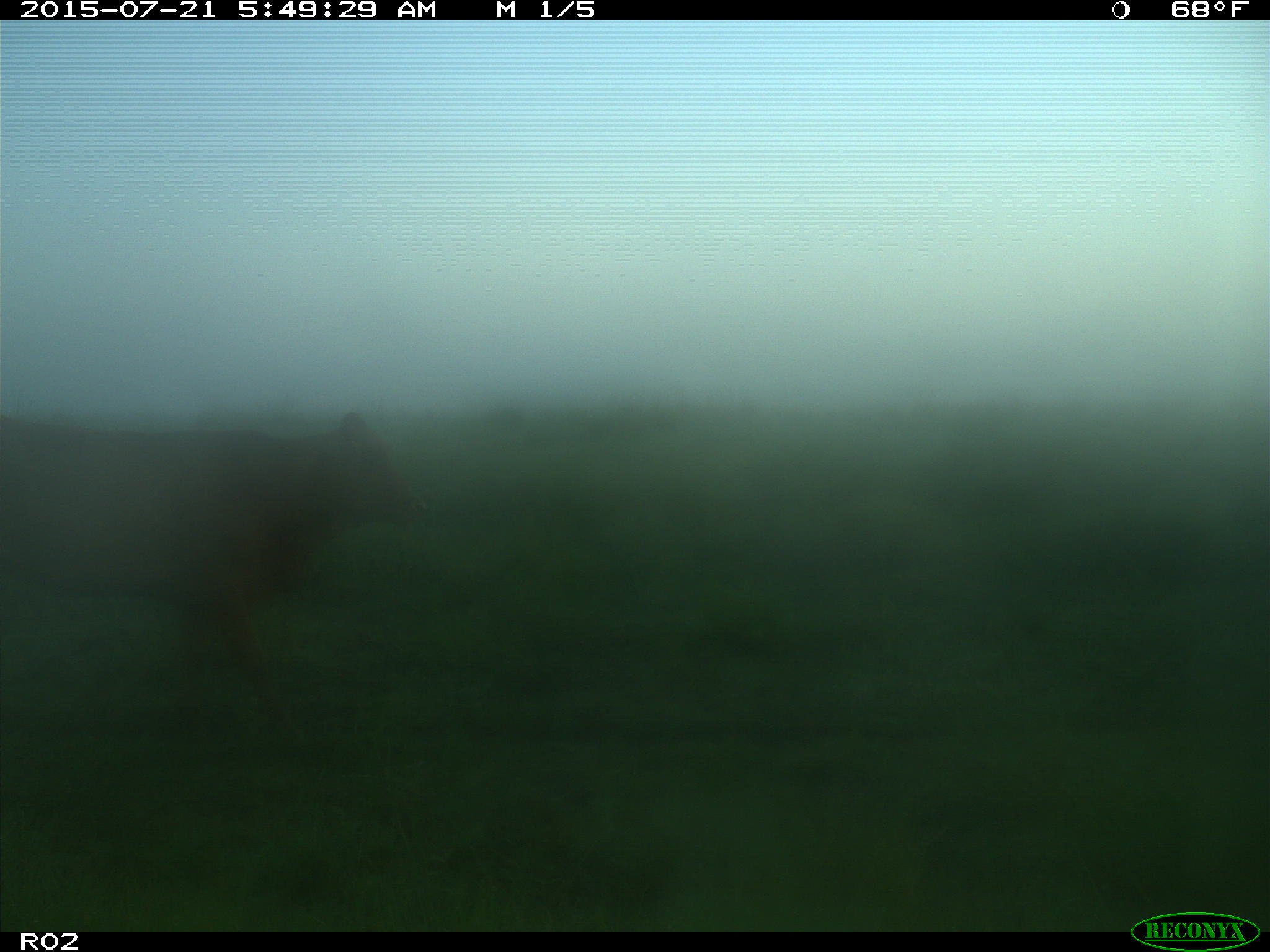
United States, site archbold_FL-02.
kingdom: Animalia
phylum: Chordata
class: Mammalia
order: Artiodactyla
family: Bovidae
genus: Bos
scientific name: Bos taurus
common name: domestic cow